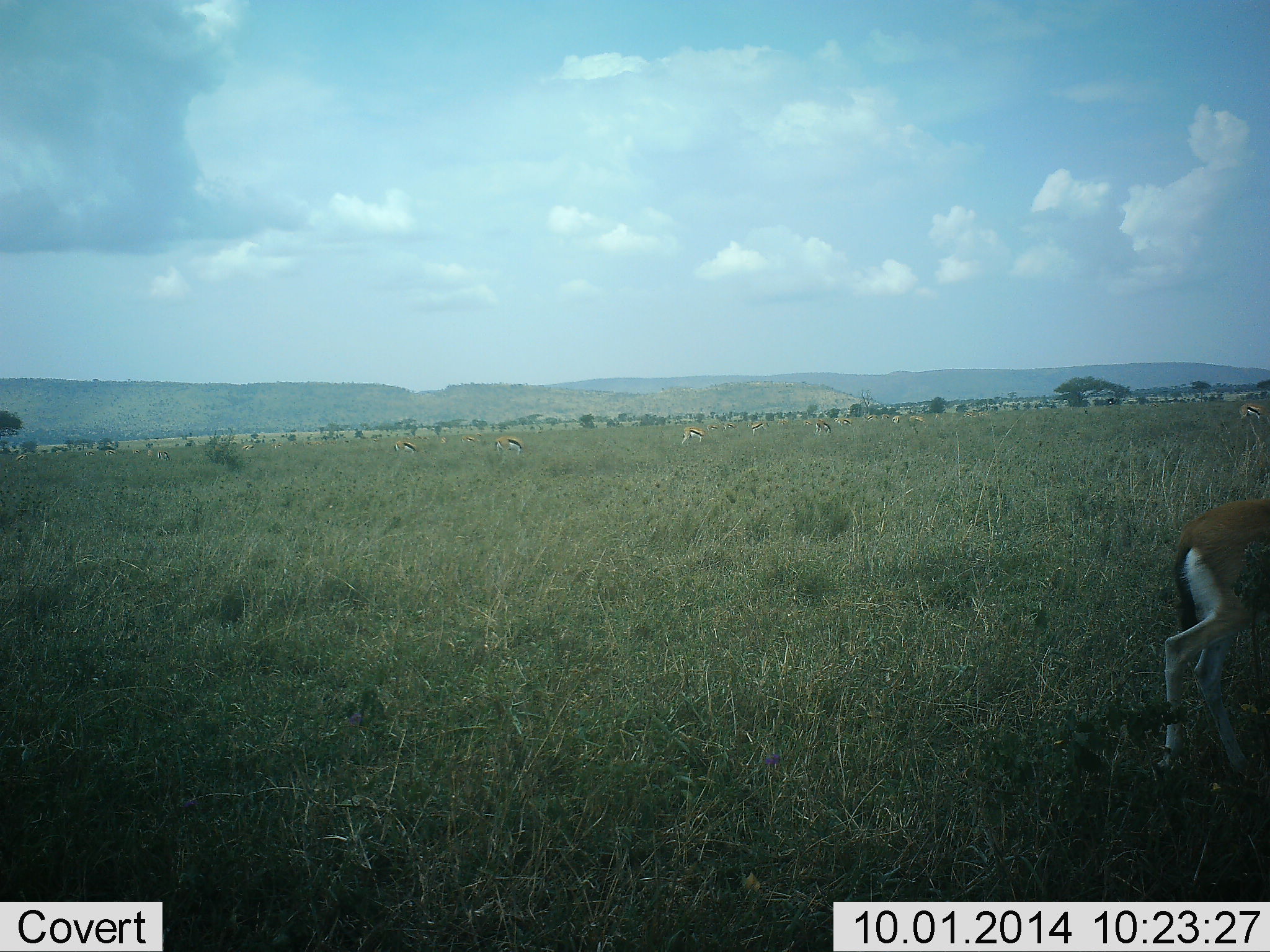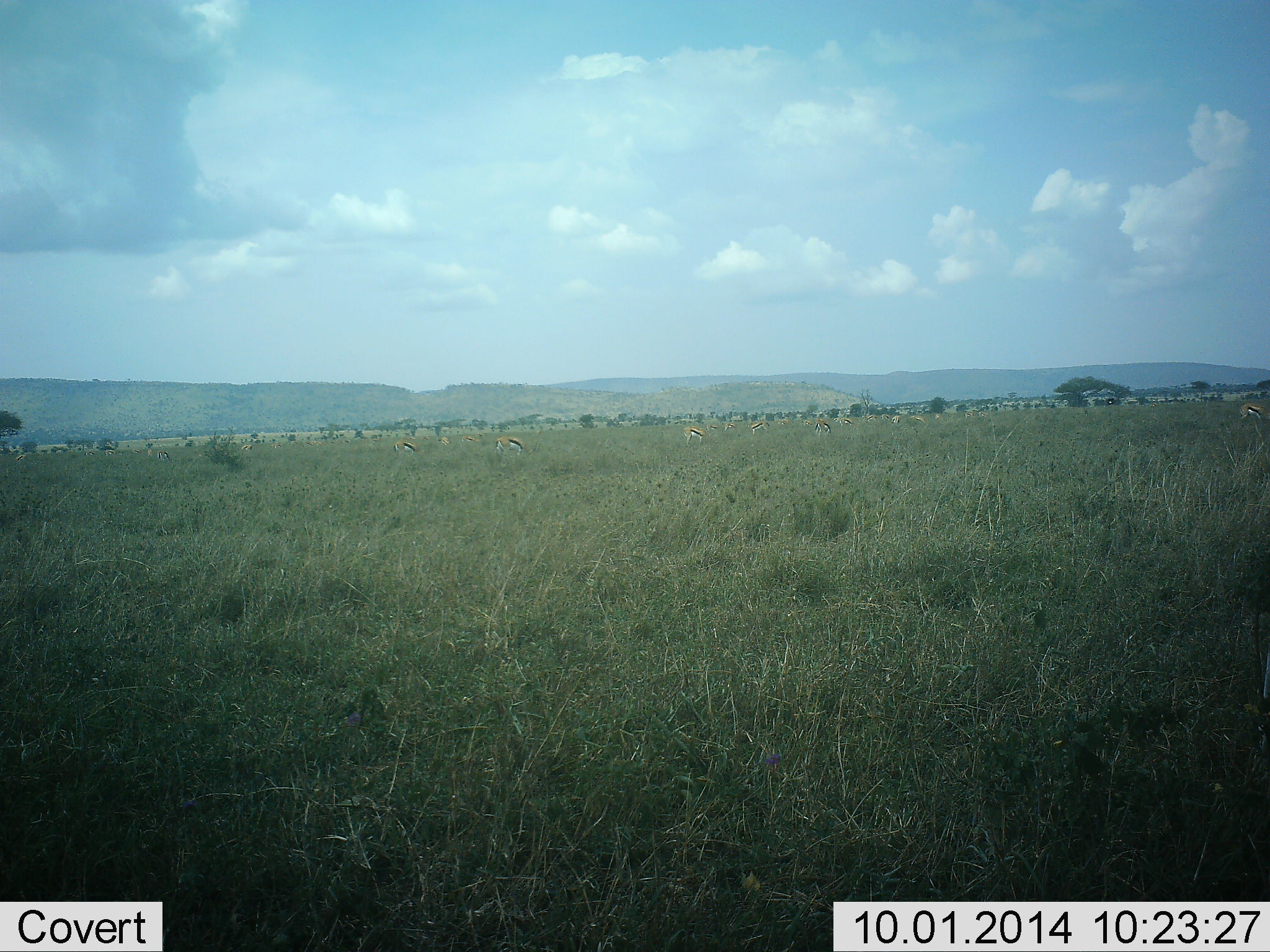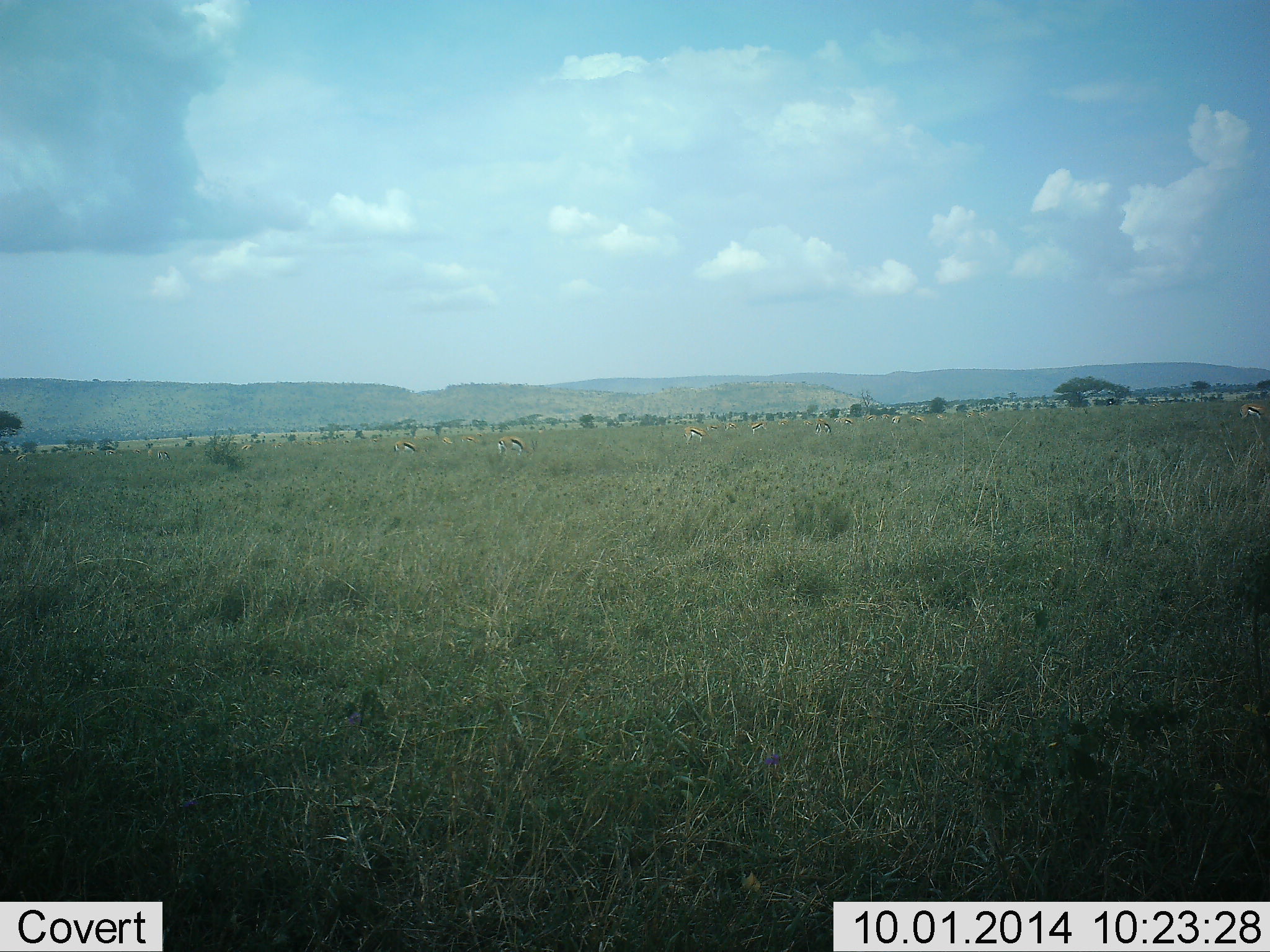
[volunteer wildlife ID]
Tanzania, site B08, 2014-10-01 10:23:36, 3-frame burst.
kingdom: Animalia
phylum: Chordata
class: Mammalia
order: Artiodactyla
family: Bovidae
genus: Eudorcas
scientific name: Eudorcas thomsonii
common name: thomson's gazelle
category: gazellethomsons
Gazellethomsons (thomson's gazelle) (Eudorcas thomsonii), count 10. Behavior (volunteer vote fractions): standing 60%, resting 0%, moving 60%, interacting 0%. Young present (vote fraction): 0%. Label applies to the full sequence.